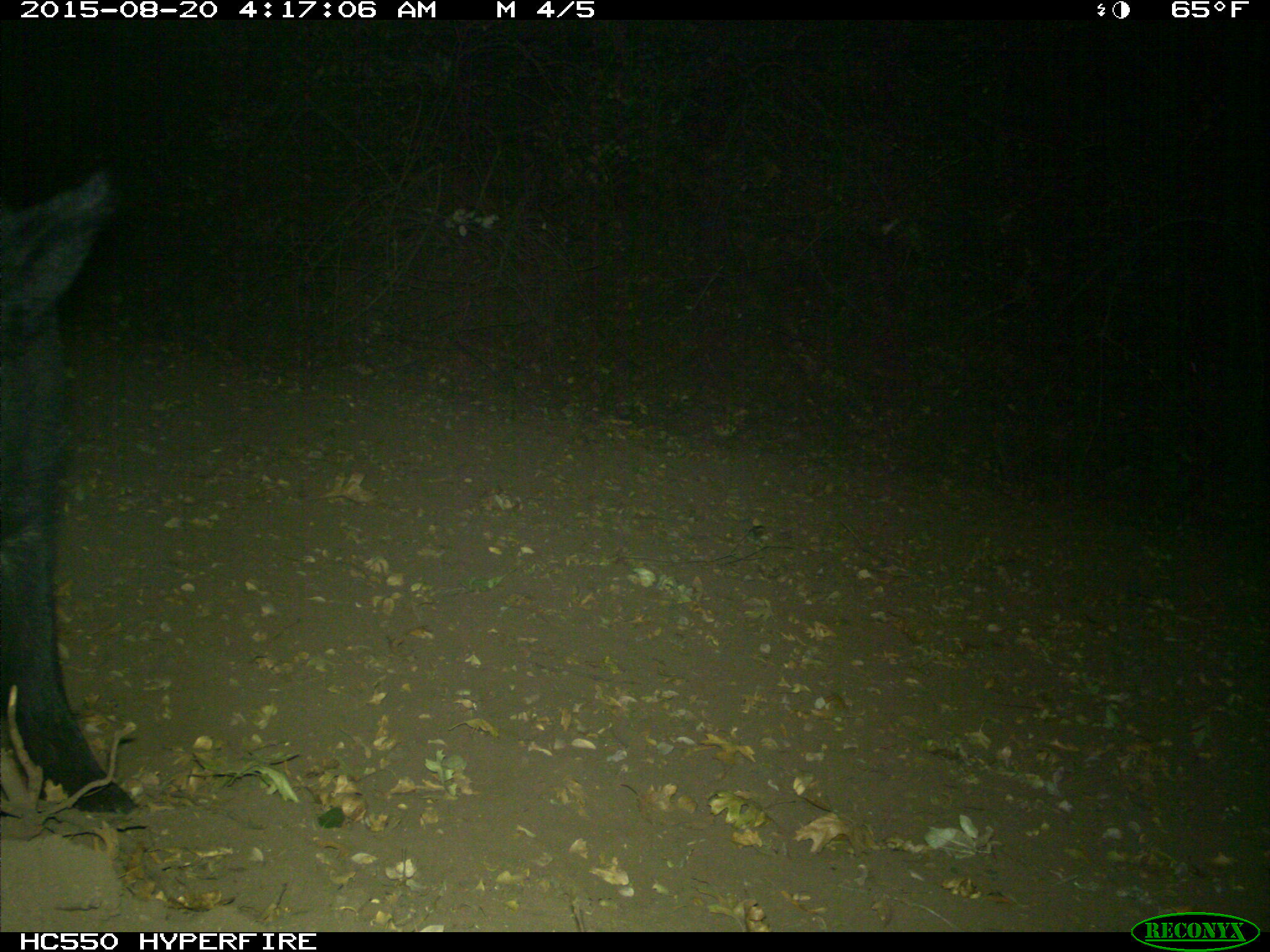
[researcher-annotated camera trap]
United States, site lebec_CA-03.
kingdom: Animalia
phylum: Chordata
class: Mammalia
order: Artiodactyla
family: Suidae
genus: Sus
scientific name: Sus scrofa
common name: wild boar